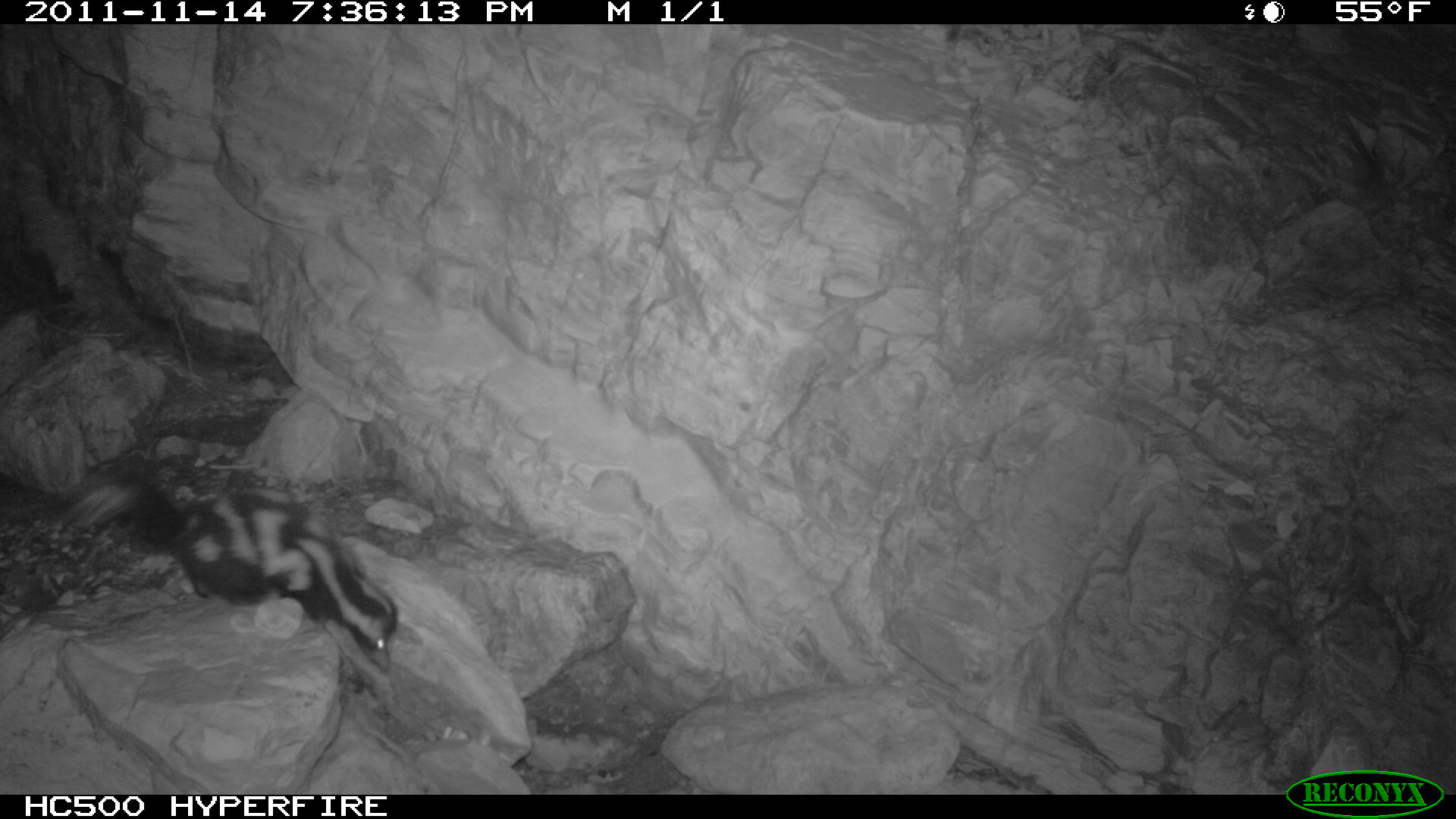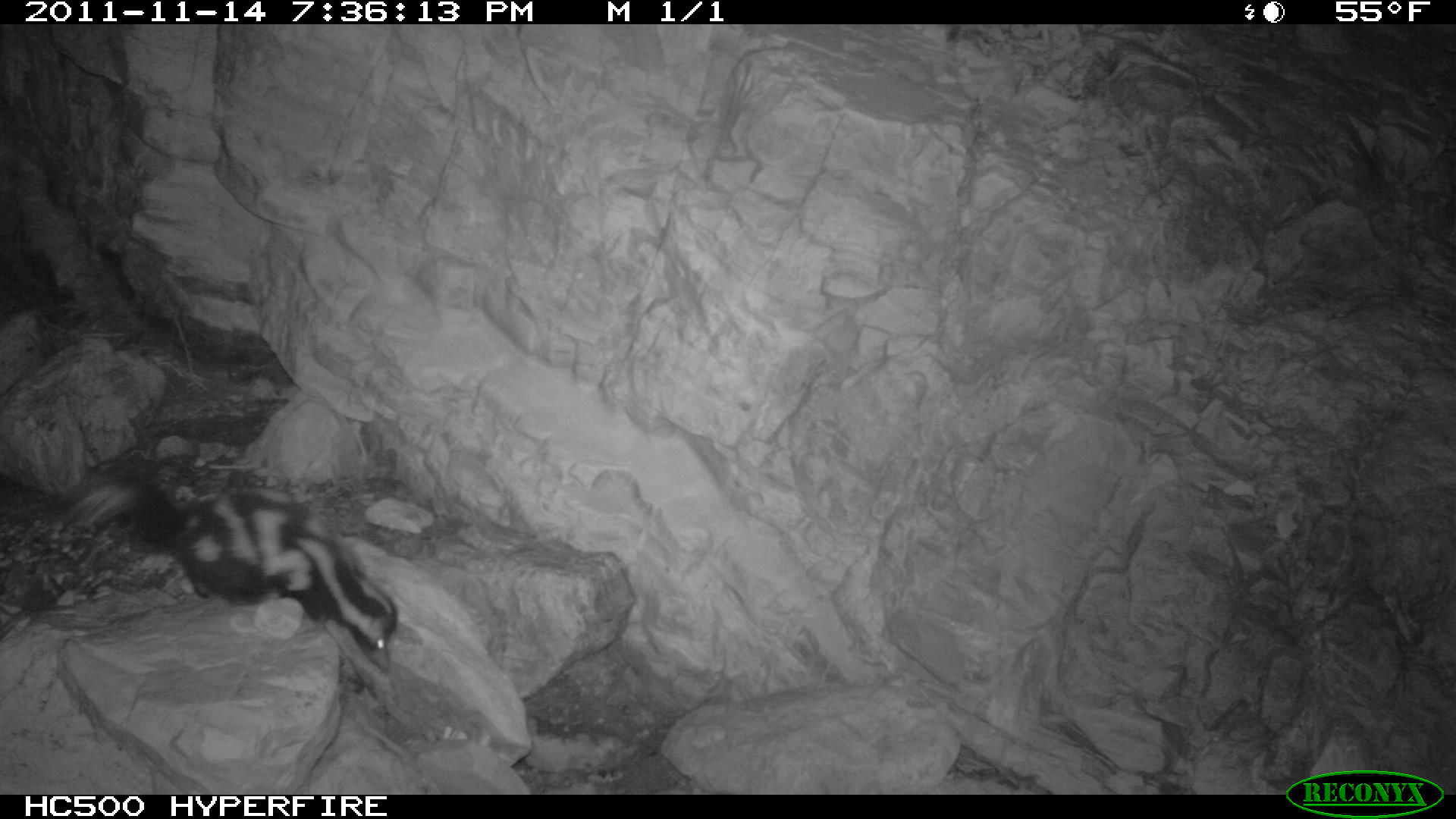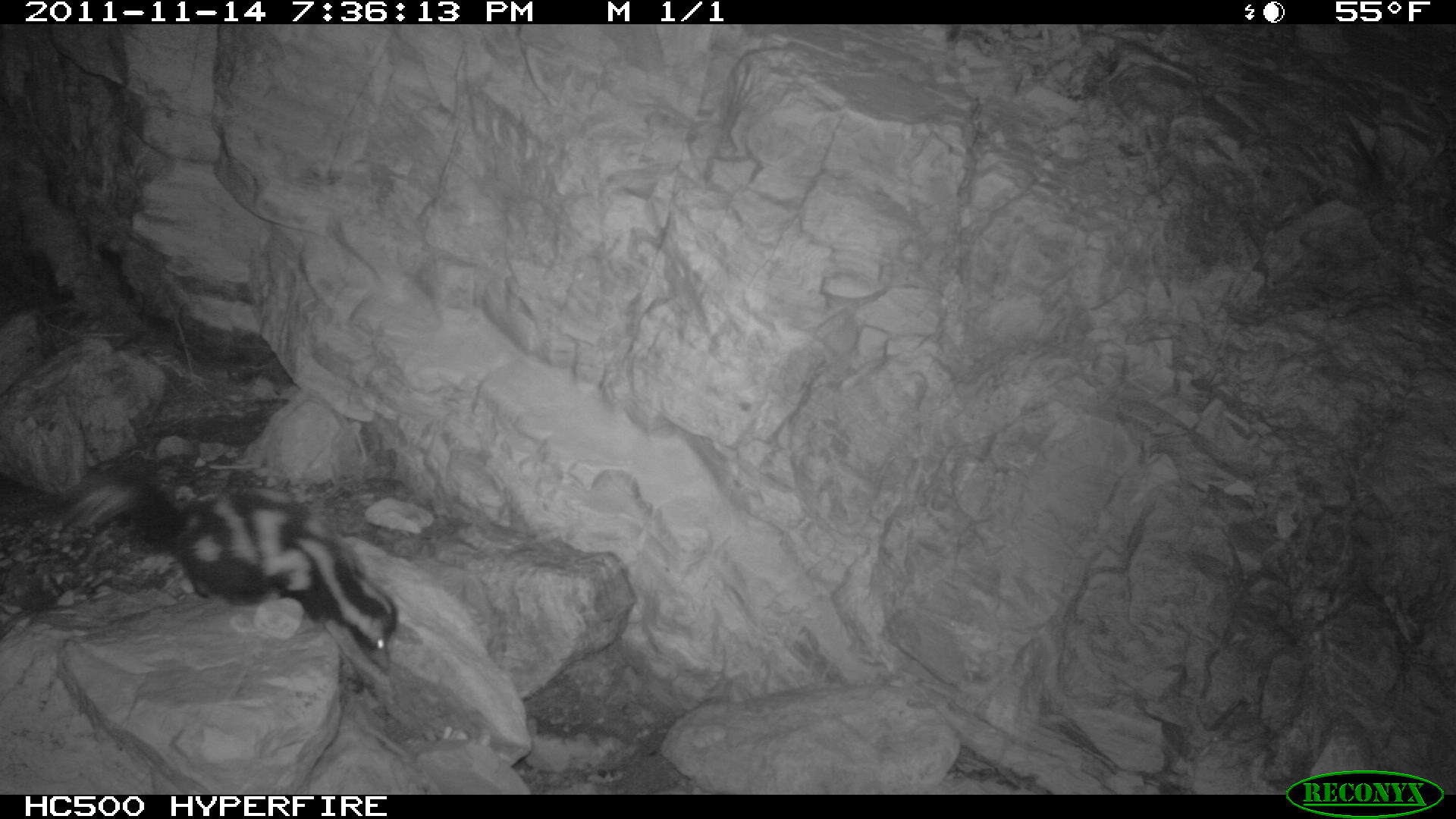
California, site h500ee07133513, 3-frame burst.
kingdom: Animalia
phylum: Chordata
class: Mammalia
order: Carnivora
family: Mephitidae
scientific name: Mephitidae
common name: skunk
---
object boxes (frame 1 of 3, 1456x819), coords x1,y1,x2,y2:
skunk: 61,472,397,670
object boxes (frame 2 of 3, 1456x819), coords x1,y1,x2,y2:
skunk: 59,460,397,670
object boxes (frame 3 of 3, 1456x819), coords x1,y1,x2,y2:
skunk: 59,471,396,672